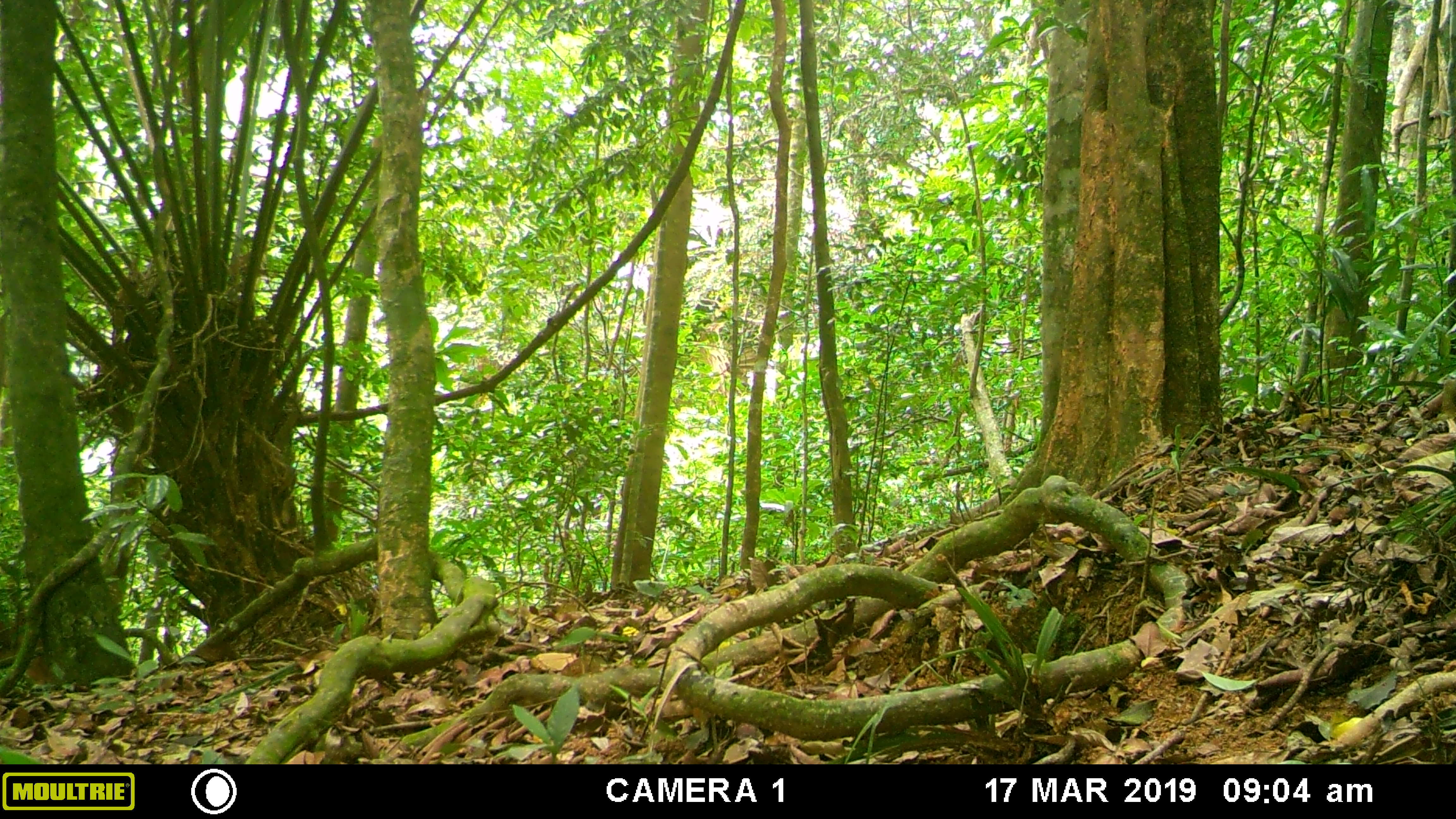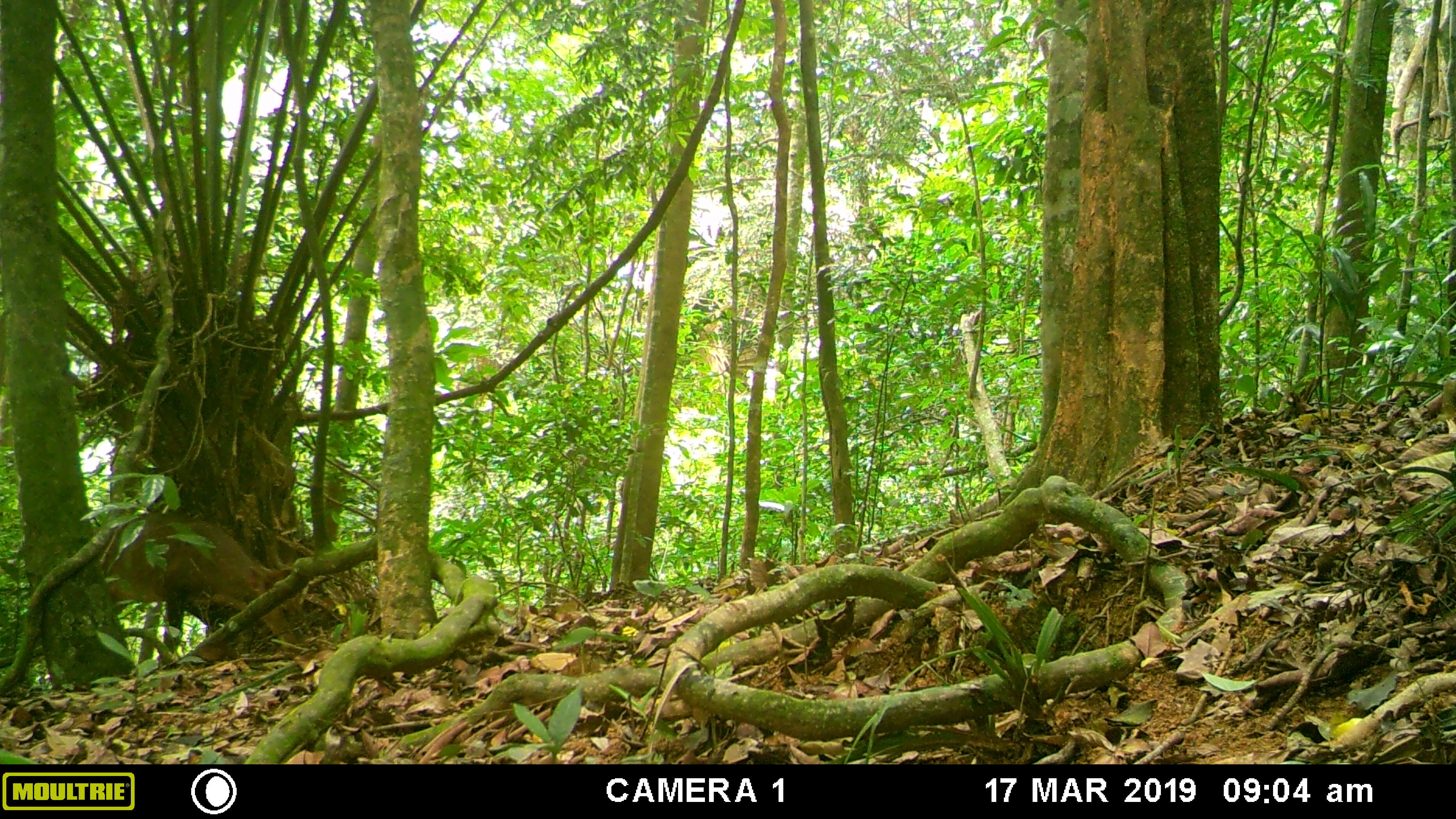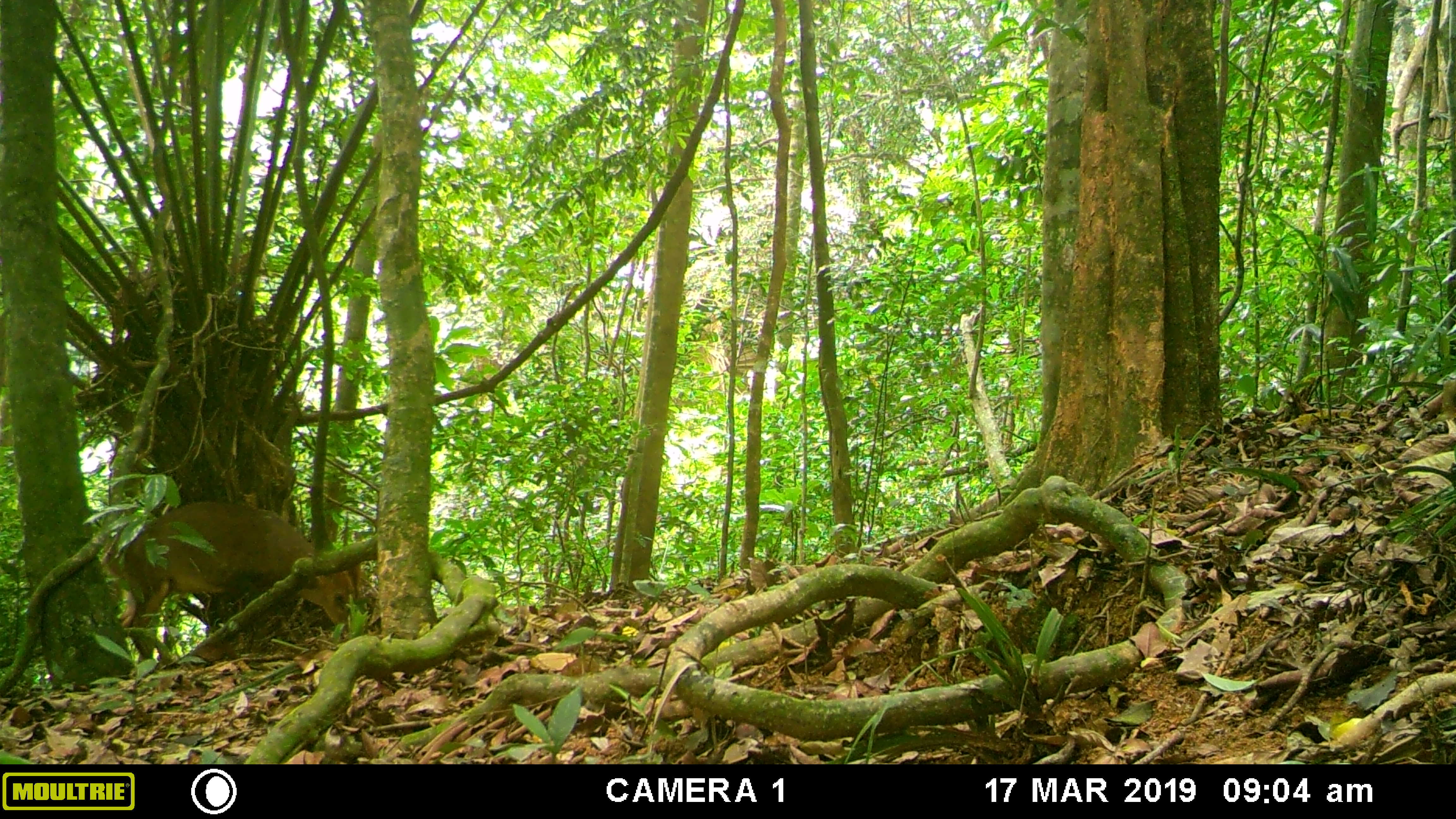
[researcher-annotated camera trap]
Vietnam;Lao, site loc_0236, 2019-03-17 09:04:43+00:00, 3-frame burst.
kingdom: Animalia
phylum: Chordata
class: Mammalia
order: Artiodactyla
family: Cervidae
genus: Muntiacus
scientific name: Muntiacus vuquangensis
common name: large-antlered muntjac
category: large antlered muntjac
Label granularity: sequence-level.